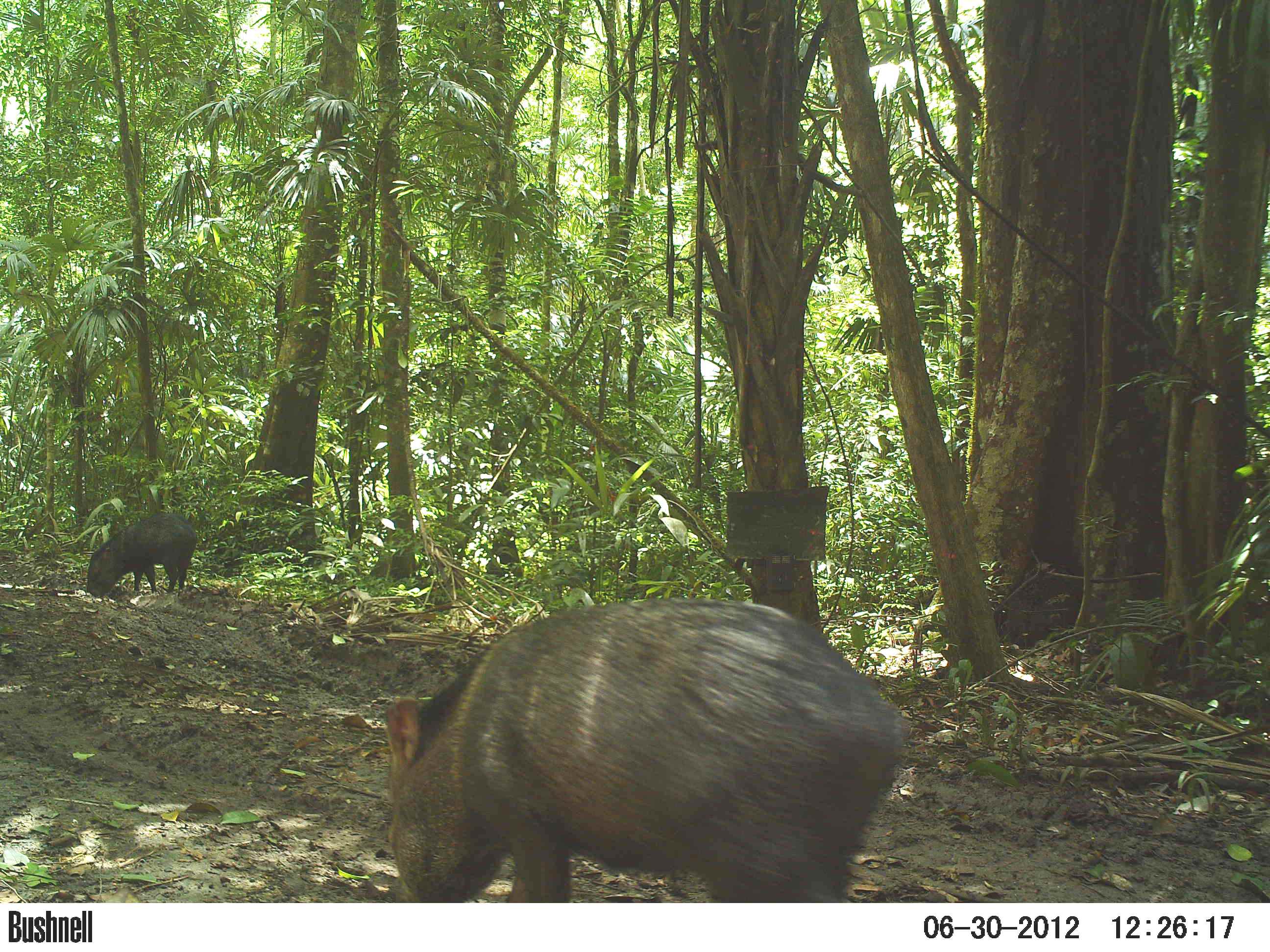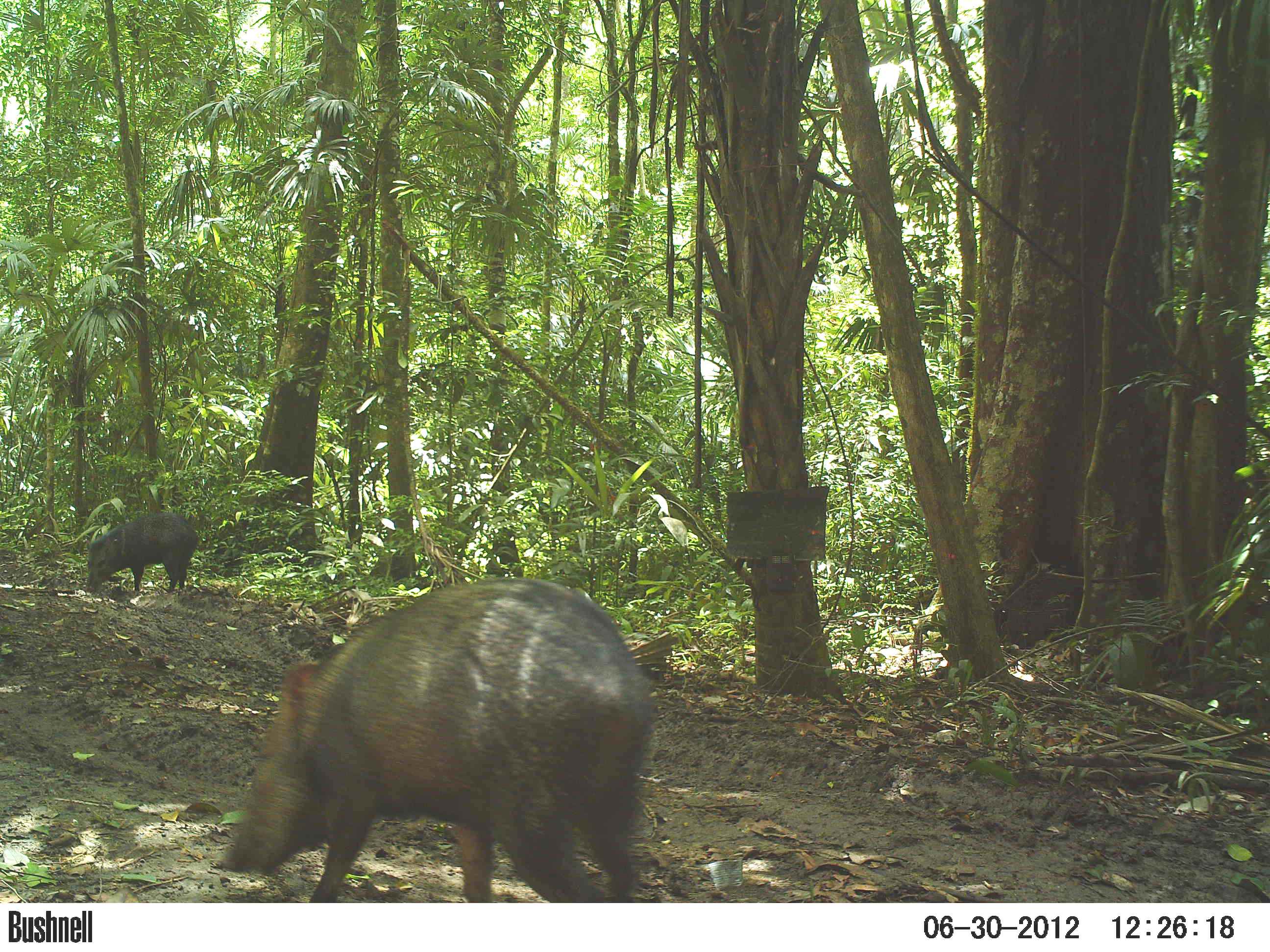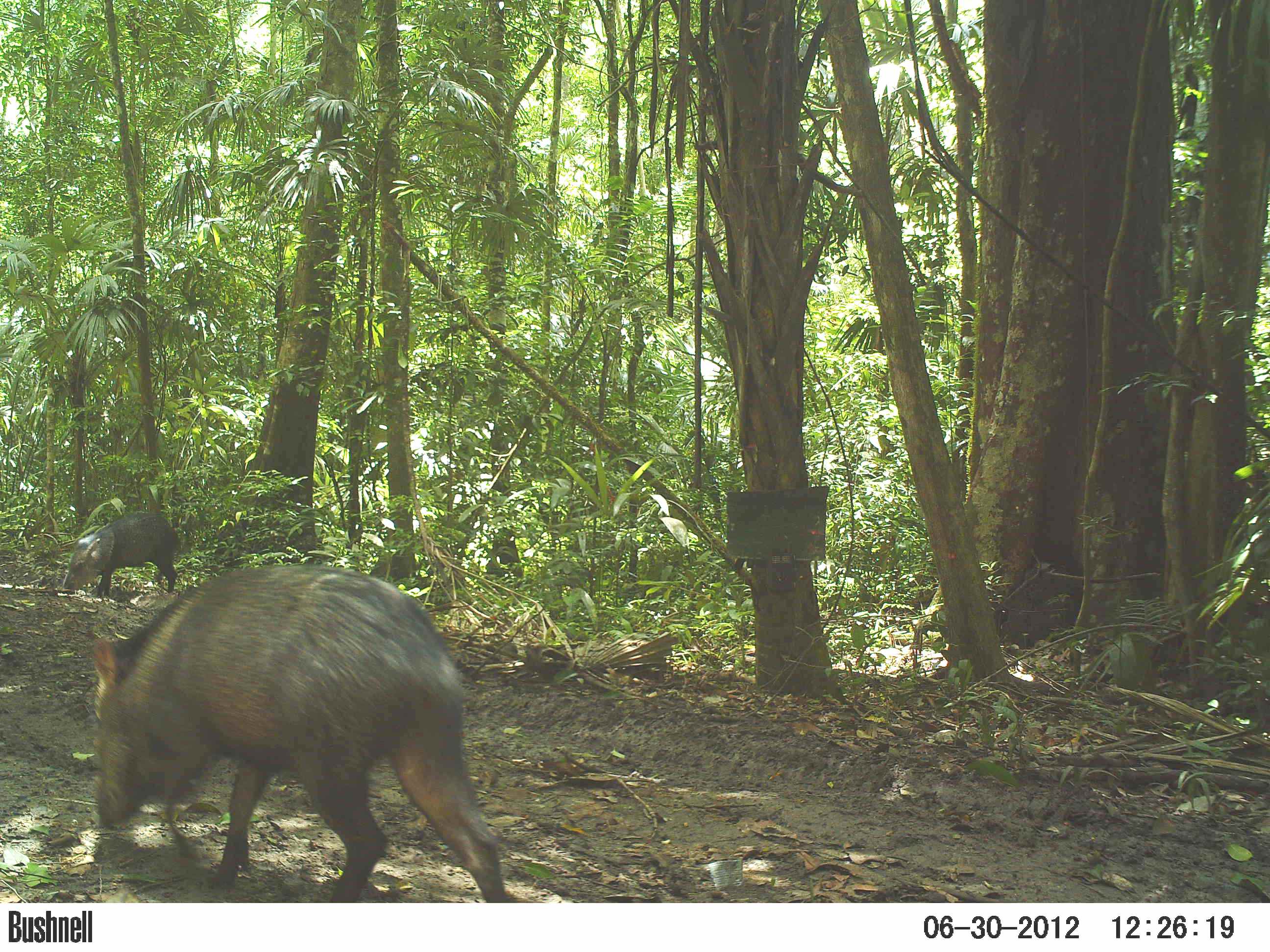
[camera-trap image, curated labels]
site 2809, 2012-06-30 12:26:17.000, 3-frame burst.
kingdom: Animalia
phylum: Chordata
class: Mammalia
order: Artiodactyla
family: Tayassuidae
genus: Pecari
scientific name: Pecari tajacu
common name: collared peccary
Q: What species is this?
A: Pecari tajacu (collared peccary).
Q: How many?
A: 14.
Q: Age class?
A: Adult.